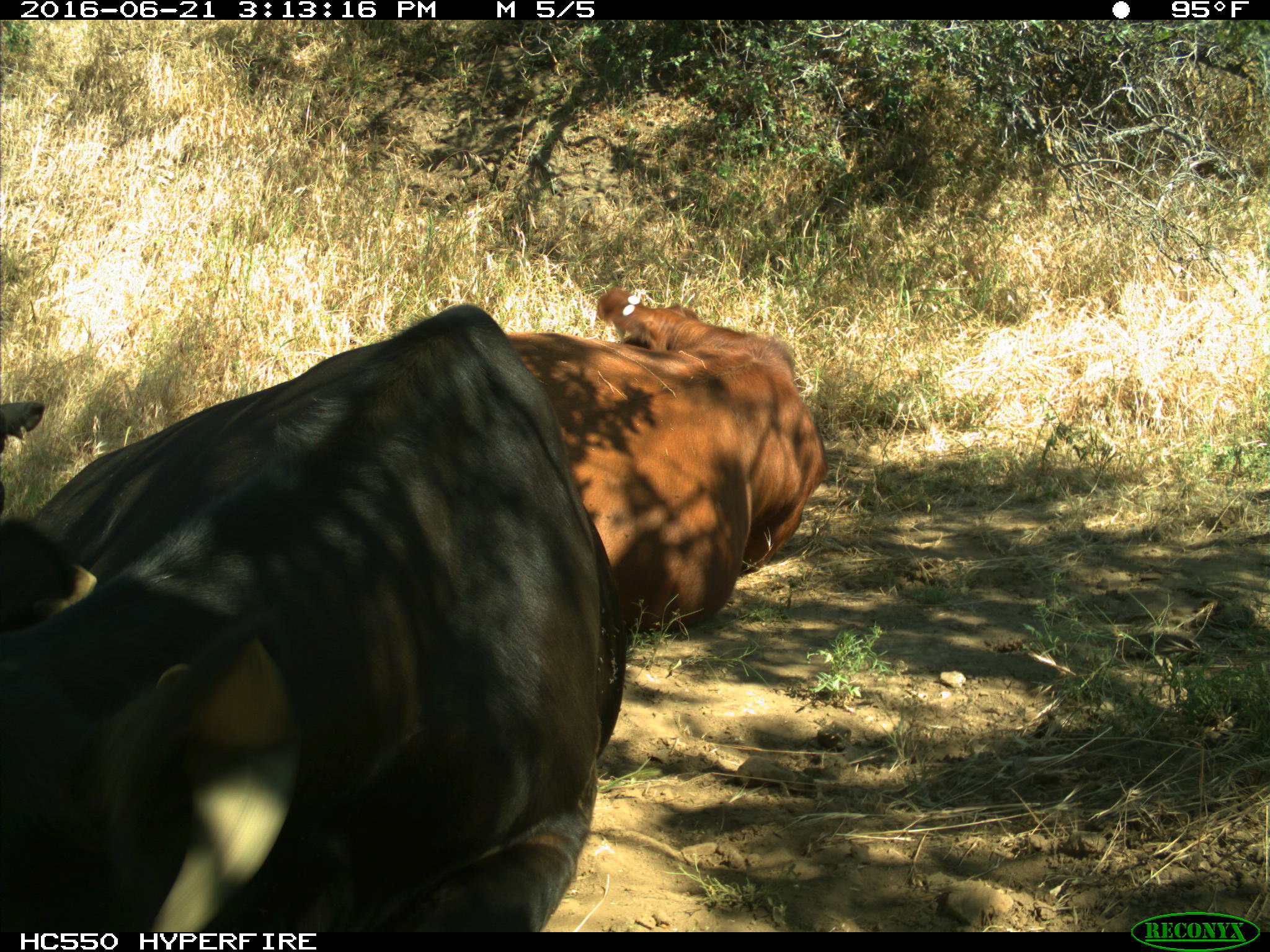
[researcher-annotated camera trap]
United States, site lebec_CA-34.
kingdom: Animalia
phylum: Chordata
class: Mammalia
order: Artiodactyla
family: Bovidae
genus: Bos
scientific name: Bos taurus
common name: domestic cow